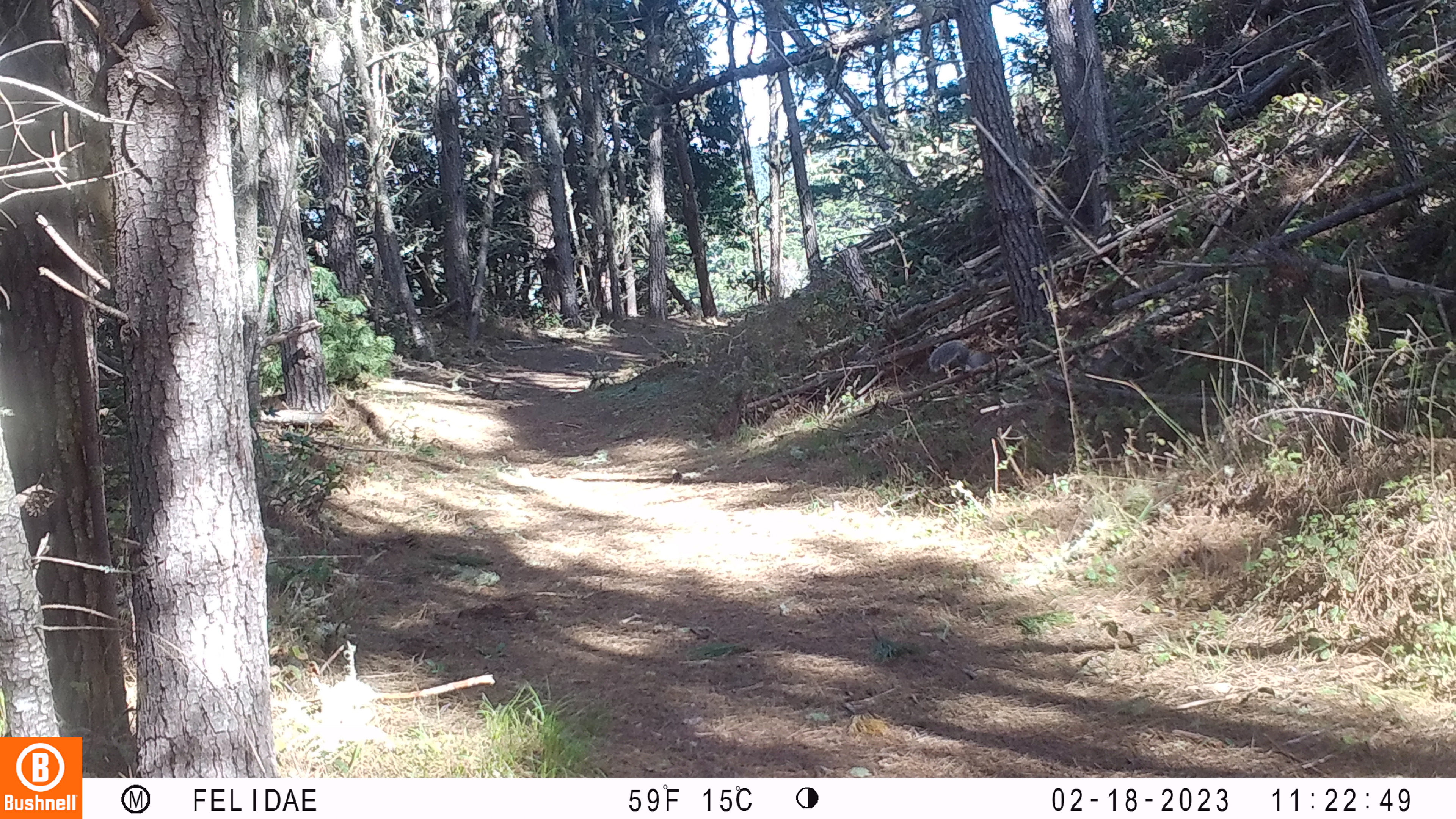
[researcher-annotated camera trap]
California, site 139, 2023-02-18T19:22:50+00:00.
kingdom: Animalia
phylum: Chordata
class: Mammalia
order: Rodentia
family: Sciuridae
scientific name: Sciuridae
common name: squirrel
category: unknown squirrel